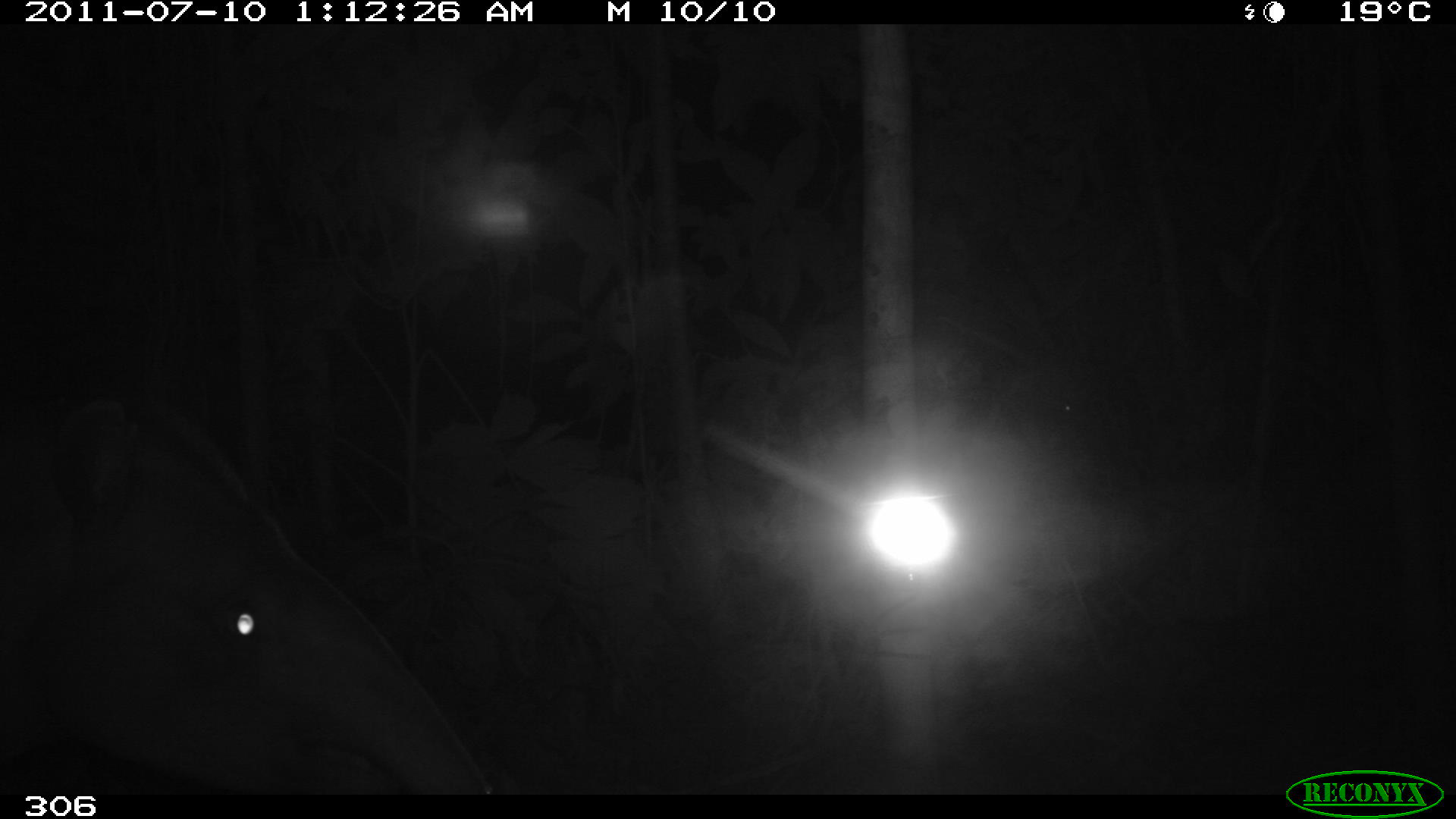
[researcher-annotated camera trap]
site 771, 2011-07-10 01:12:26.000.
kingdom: Animalia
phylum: Chordata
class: Mammalia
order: Perissodactyla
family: Tapiridae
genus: Tapirus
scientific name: Tapirus terrestris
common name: south american tapir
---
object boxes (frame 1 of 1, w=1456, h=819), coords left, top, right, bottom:
tapirus terrestris: 0, 387, 492, 794